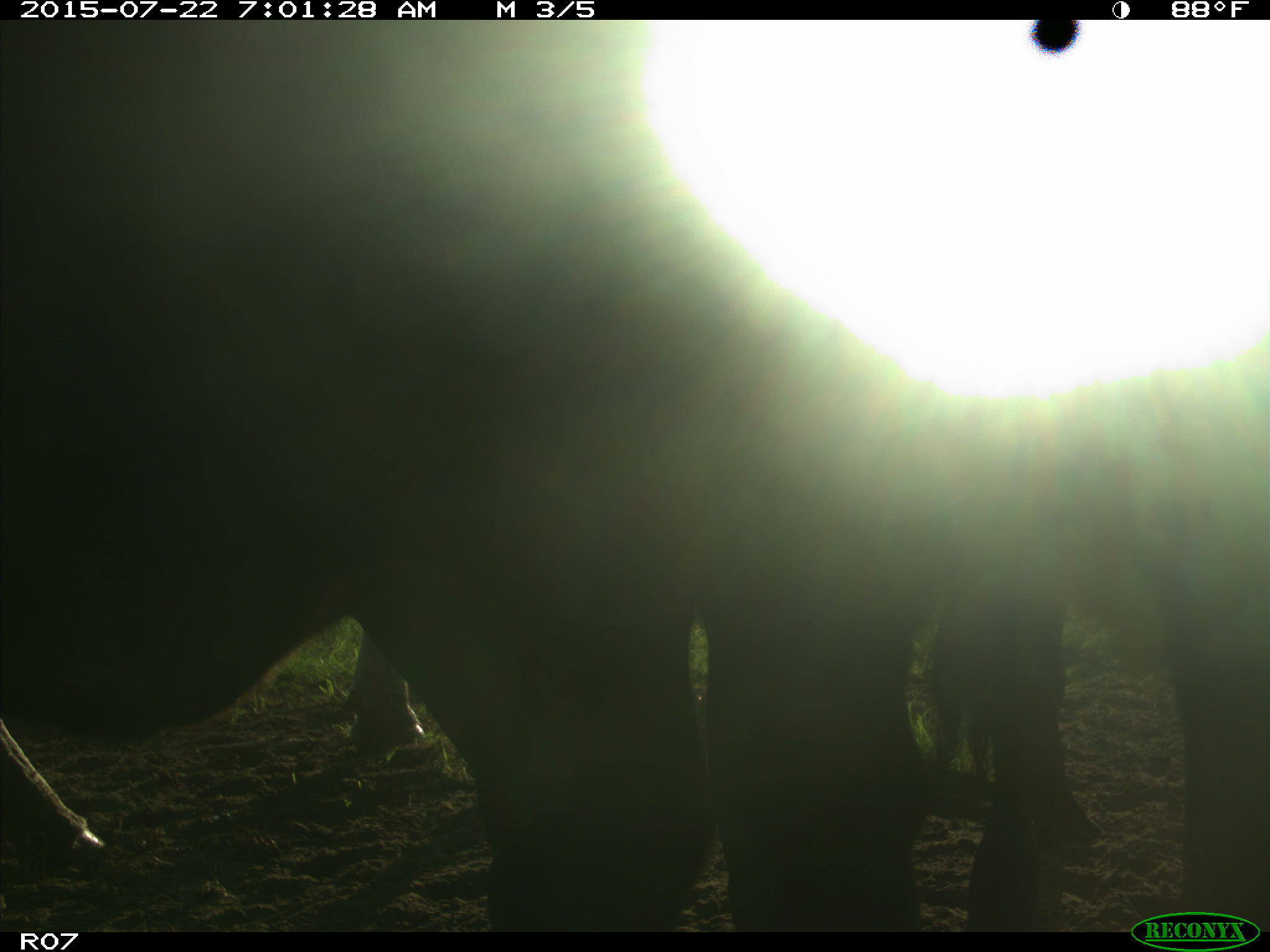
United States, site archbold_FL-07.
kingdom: Animalia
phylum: Chordata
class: Mammalia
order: Artiodactyla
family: Bovidae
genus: Bos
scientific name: Bos taurus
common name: domestic cow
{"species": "Bos taurus (domestic cow)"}